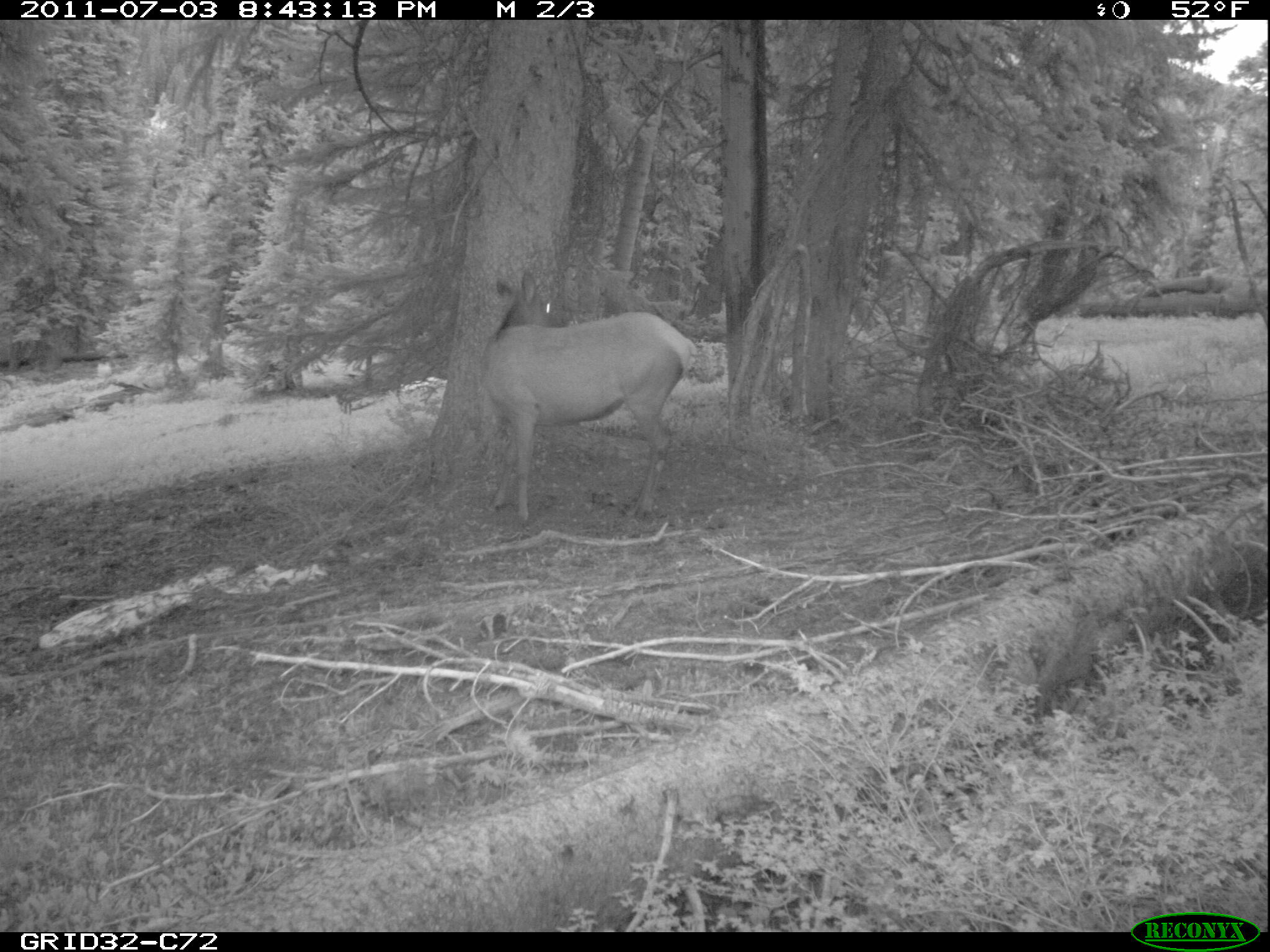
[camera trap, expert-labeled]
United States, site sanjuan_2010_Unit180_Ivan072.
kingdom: Animalia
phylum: Chordata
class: Mammalia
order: Artiodactyla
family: Cervidae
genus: Cervus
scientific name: Cervus elaphus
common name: red deer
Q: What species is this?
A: Cervus elaphus (red deer).